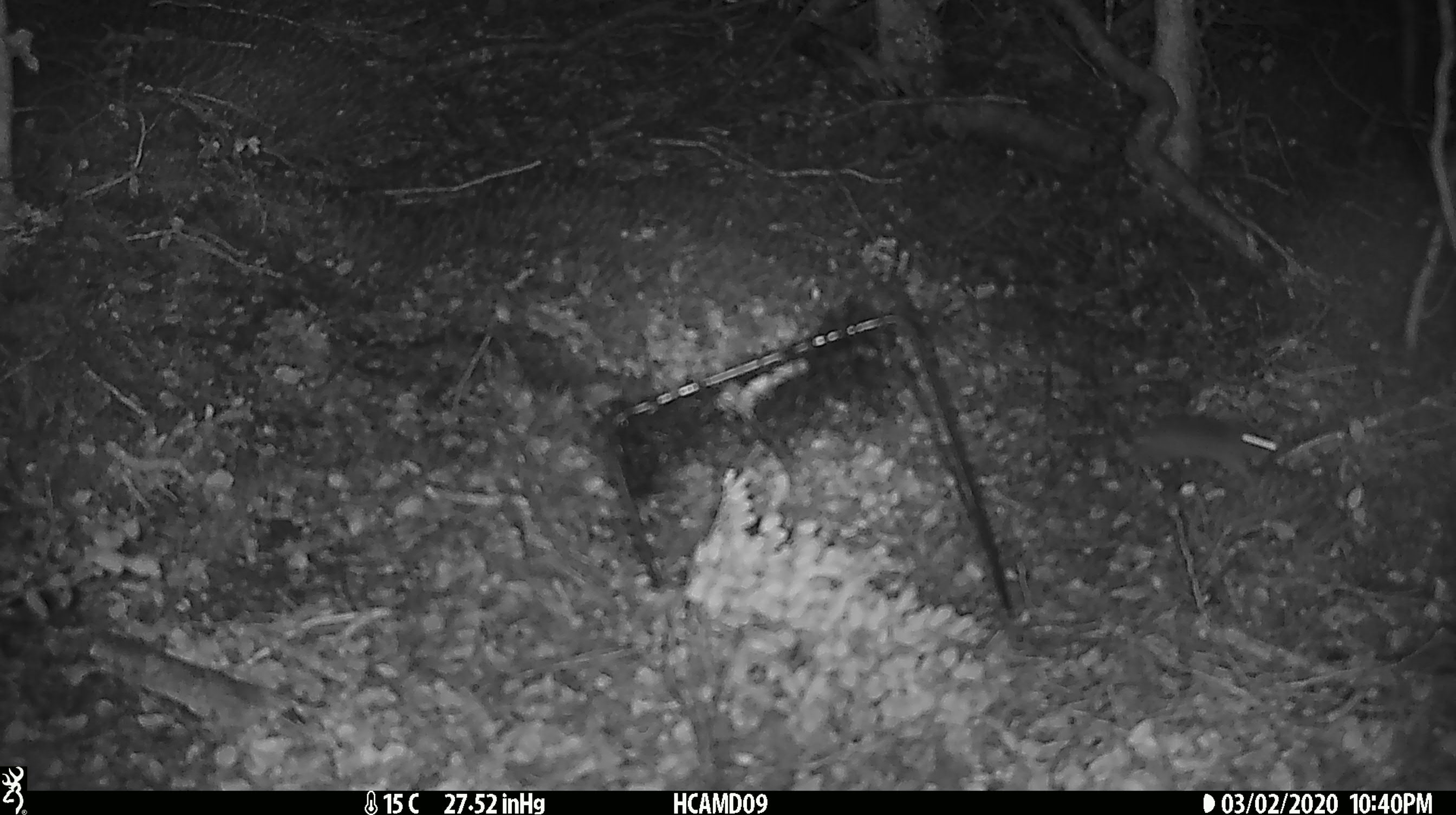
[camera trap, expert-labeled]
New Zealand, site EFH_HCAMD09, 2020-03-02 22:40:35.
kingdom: Animalia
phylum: Chordata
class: Mammalia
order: Rodentia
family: Muridae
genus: Mus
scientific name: Mus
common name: mouse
Mouse (Mus).